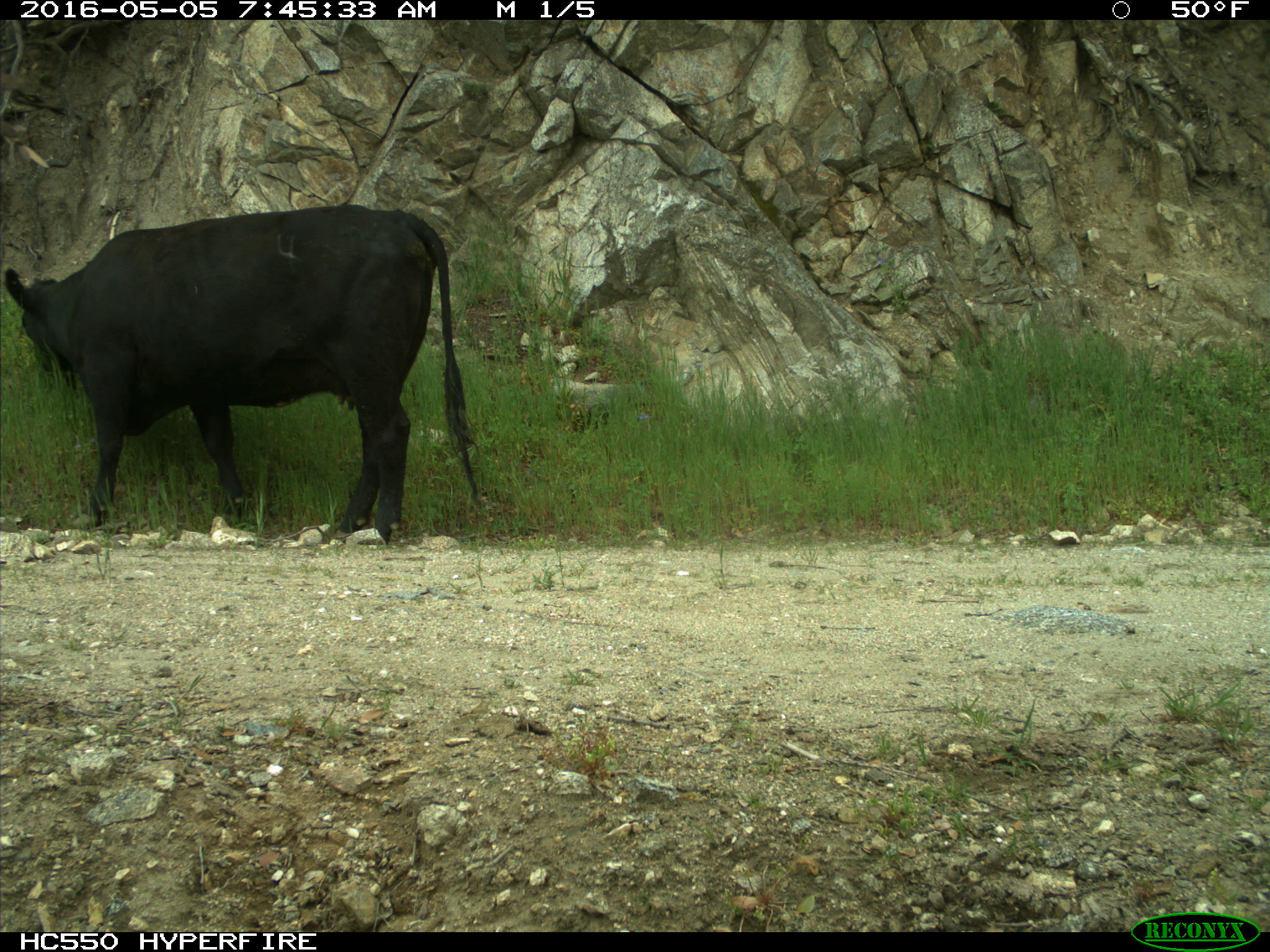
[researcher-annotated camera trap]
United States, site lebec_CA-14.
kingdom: Animalia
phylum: Chordata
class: Mammalia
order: Artiodactyla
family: Bovidae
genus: Bos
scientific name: Bos taurus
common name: domestic cow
Bos taurus (domestic cow).